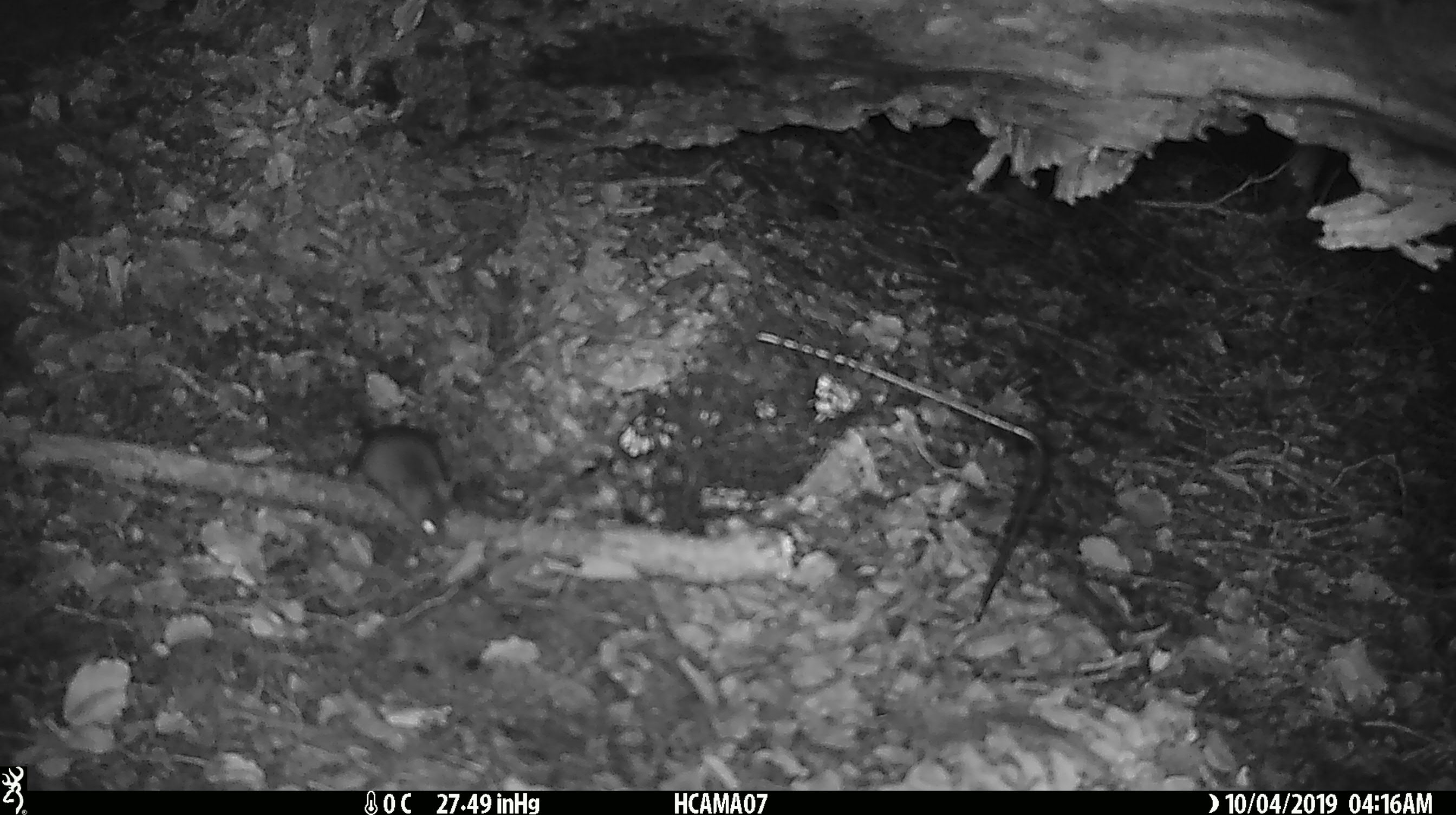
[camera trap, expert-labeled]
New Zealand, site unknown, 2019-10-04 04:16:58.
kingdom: Animalia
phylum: Chordata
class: Mammalia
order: Rodentia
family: Muridae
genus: Mus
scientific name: Mus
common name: mouse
Mouse (Mus).